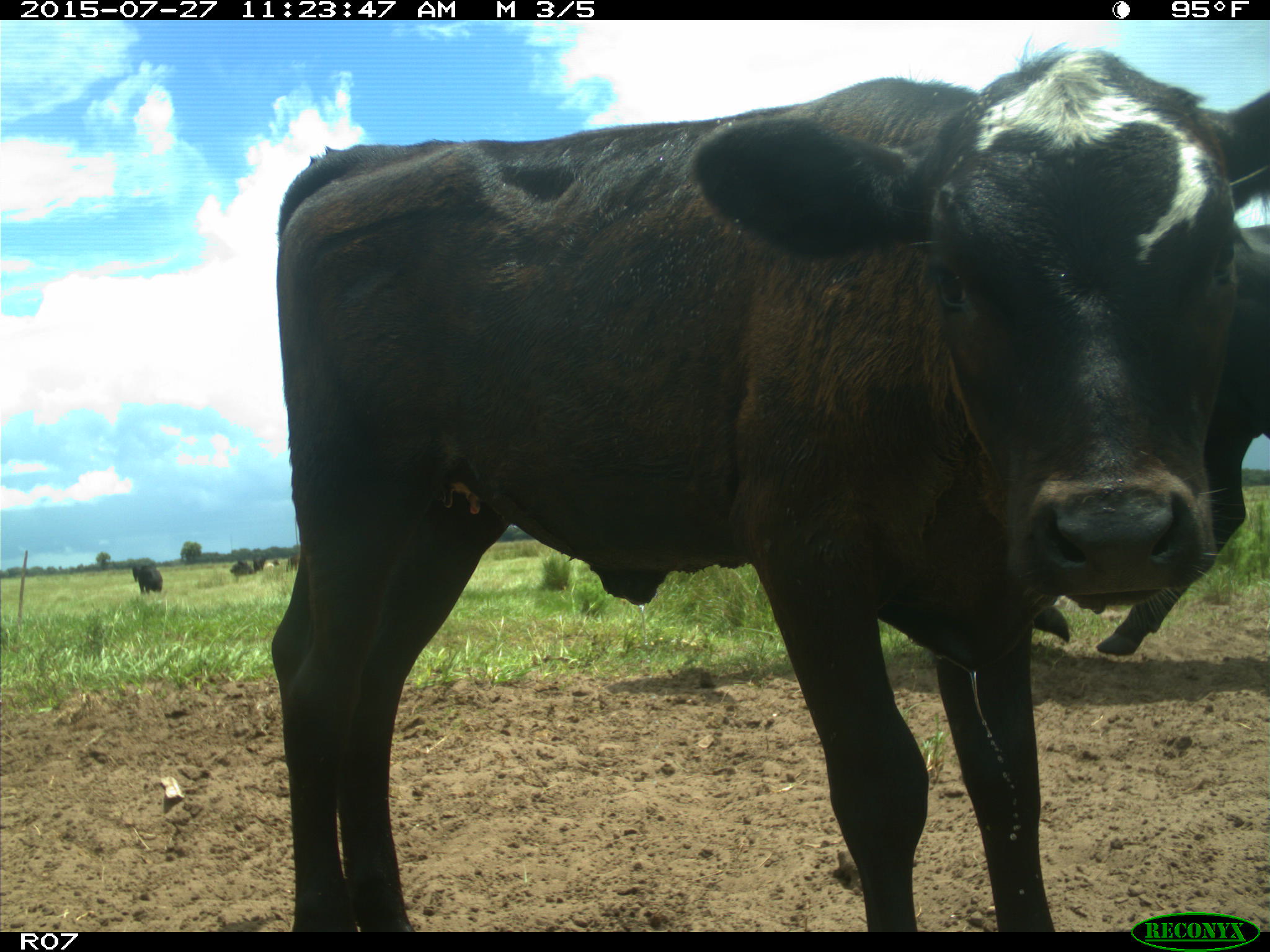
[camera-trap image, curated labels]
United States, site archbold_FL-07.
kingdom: Animalia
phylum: Chordata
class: Mammalia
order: Artiodactyla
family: Bovidae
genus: Bos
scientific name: Bos taurus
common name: domestic cow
Bos taurus (domestic cow).